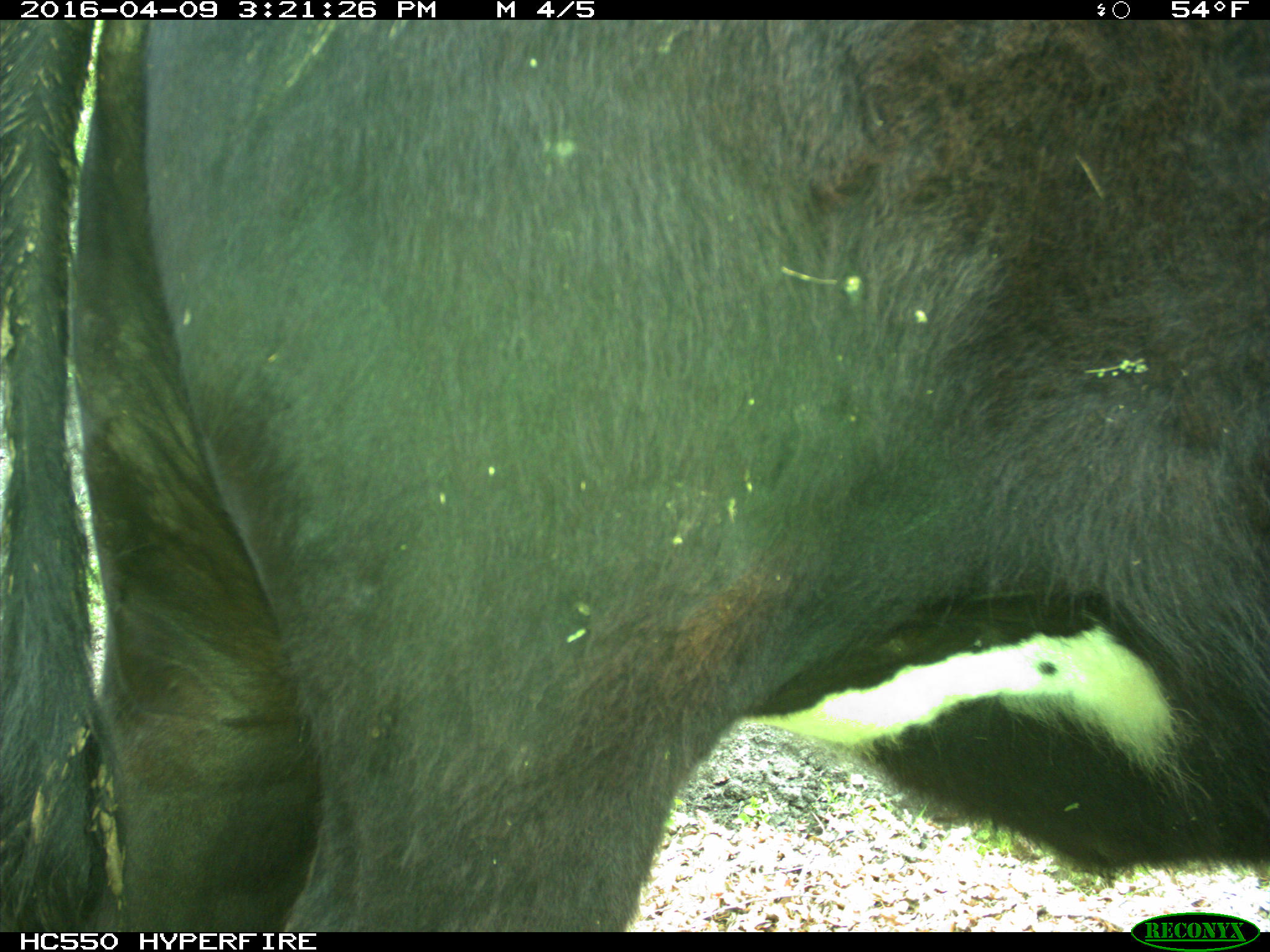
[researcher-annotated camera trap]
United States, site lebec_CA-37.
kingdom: Animalia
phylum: Chordata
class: Mammalia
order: Artiodactyla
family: Bovidae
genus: Bos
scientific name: Bos taurus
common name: domestic cow